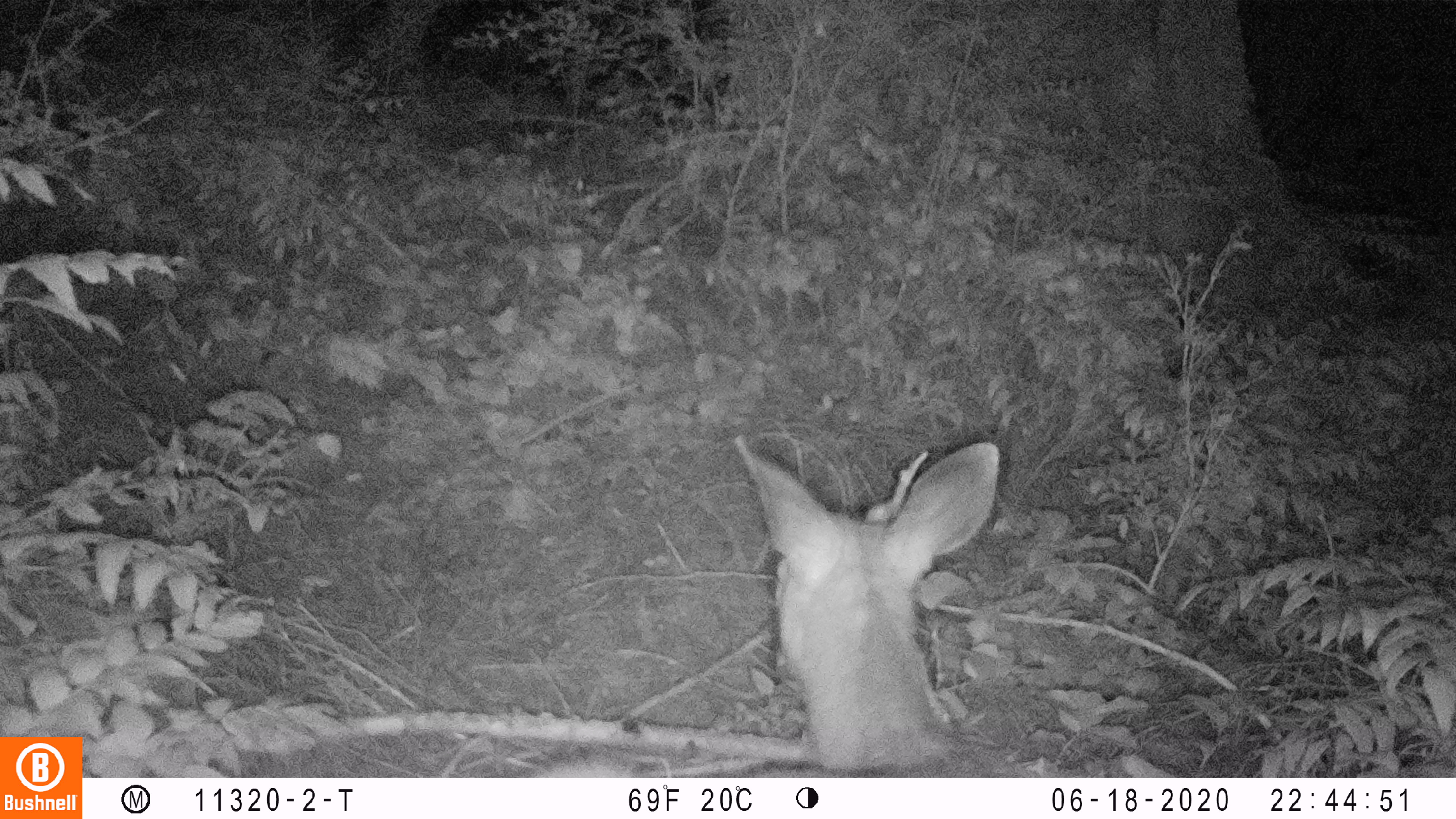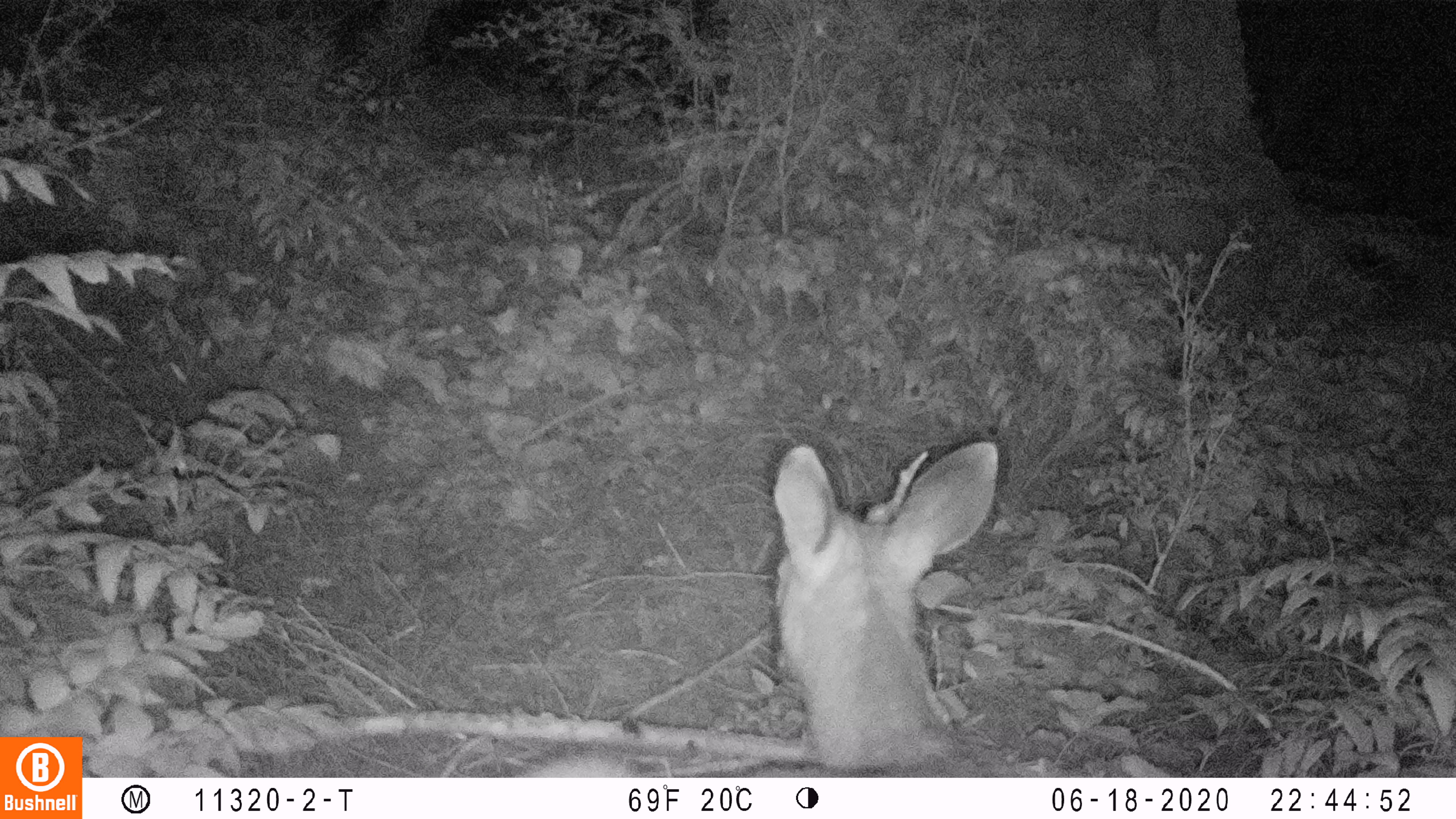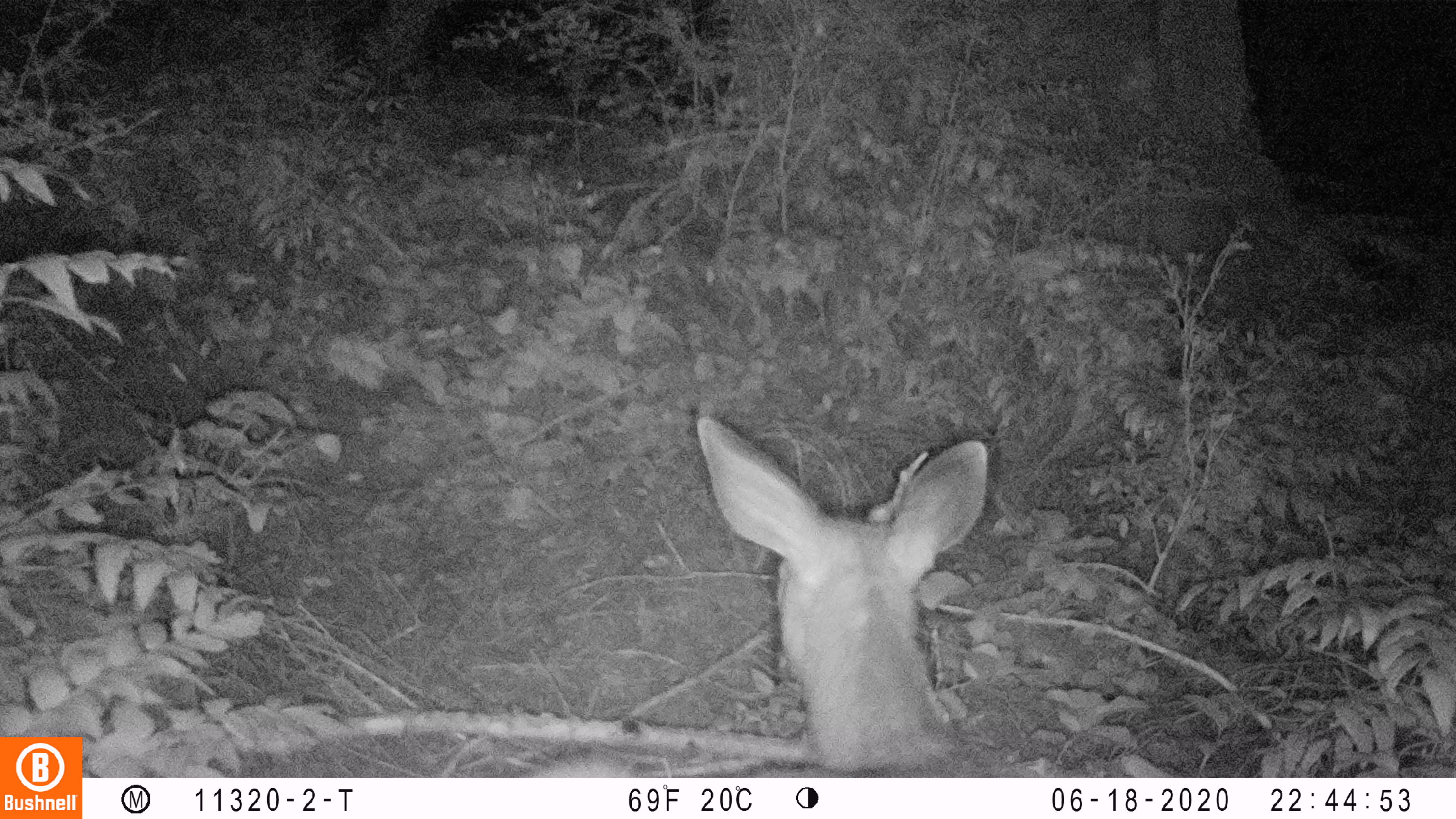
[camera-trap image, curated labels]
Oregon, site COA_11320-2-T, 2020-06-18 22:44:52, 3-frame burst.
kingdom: Animalia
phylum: Chordata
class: Mammalia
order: Artiodactyla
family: Cervidae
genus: Odocoileus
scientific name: Odocoileus hemionus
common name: black-tailed deer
Black-tailed deer (Odocoileus hemionus).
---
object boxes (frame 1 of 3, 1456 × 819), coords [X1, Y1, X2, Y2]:
black-tailed deer: [531, 418, 1007, 774]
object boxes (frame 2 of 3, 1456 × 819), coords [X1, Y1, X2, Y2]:
black-tailed deer: [529, 425, 1003, 772]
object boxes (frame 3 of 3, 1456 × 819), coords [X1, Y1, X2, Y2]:
black-tailed deer: [531, 406, 994, 774]